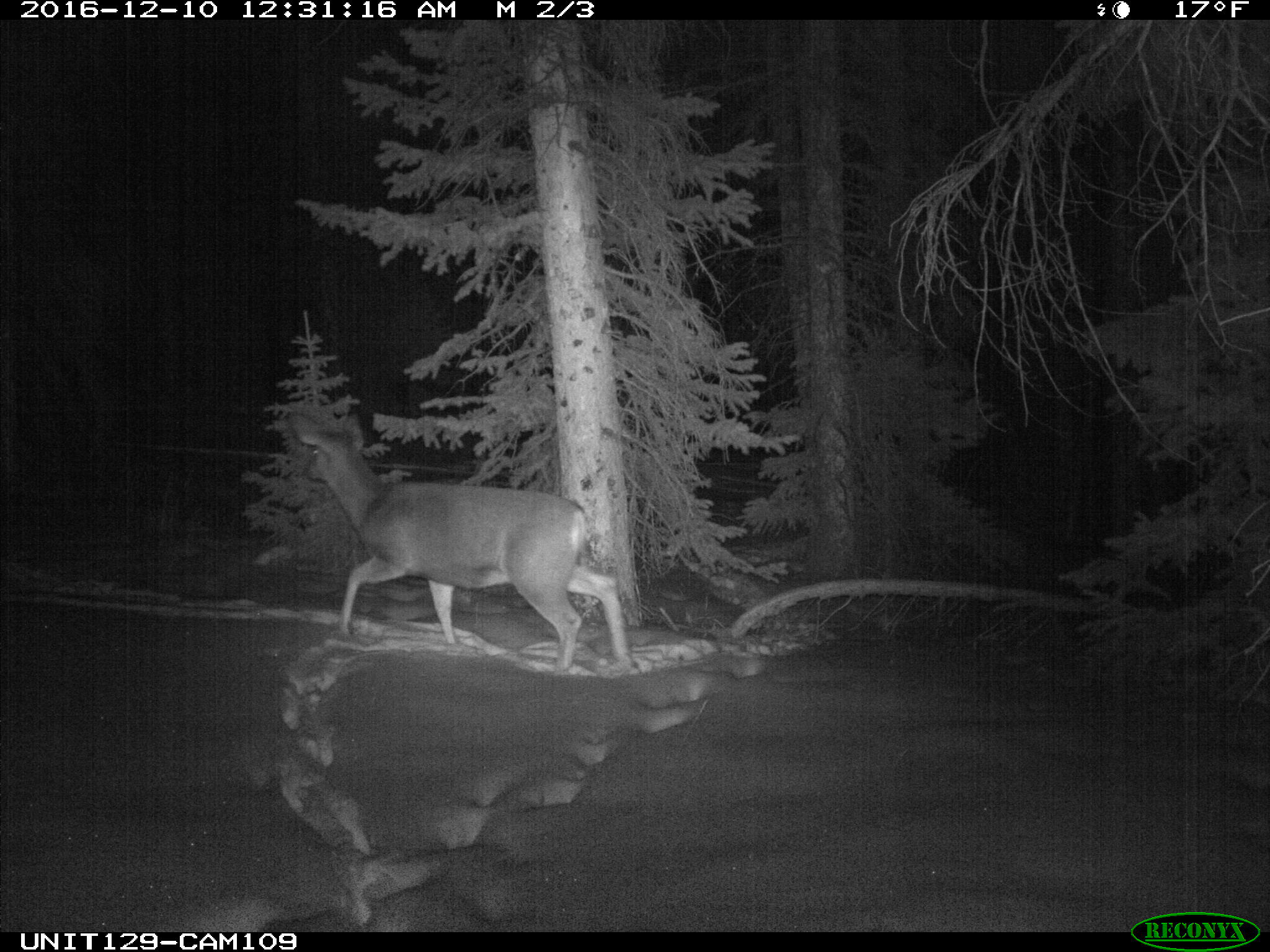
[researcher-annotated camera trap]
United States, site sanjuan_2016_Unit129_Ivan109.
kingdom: Animalia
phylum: Chordata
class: Mammalia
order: Artiodactyla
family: Cervidae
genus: Odocoileus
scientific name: Odocoileus hemionus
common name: mule deer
Odocoileus hemionus (mule deer).